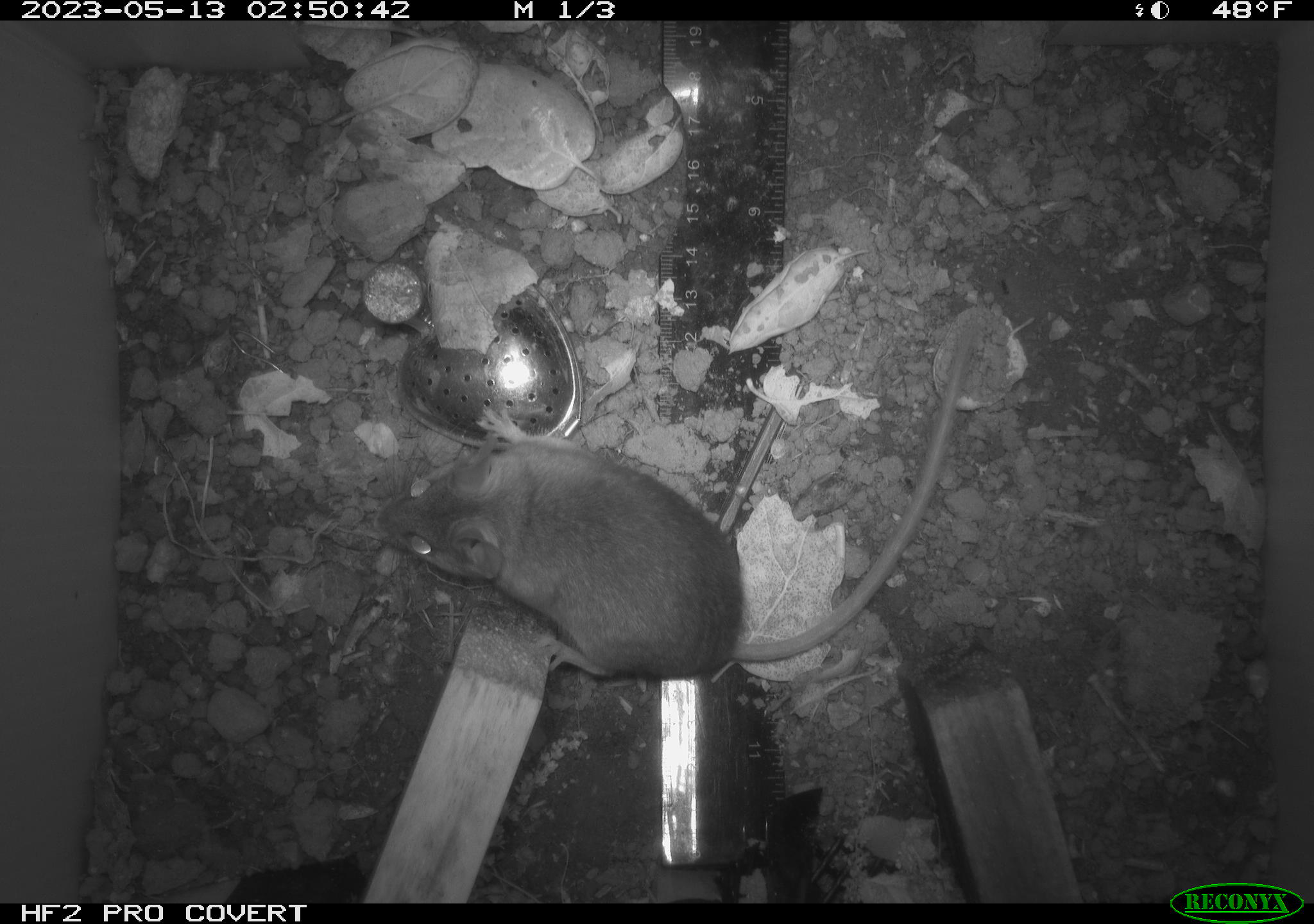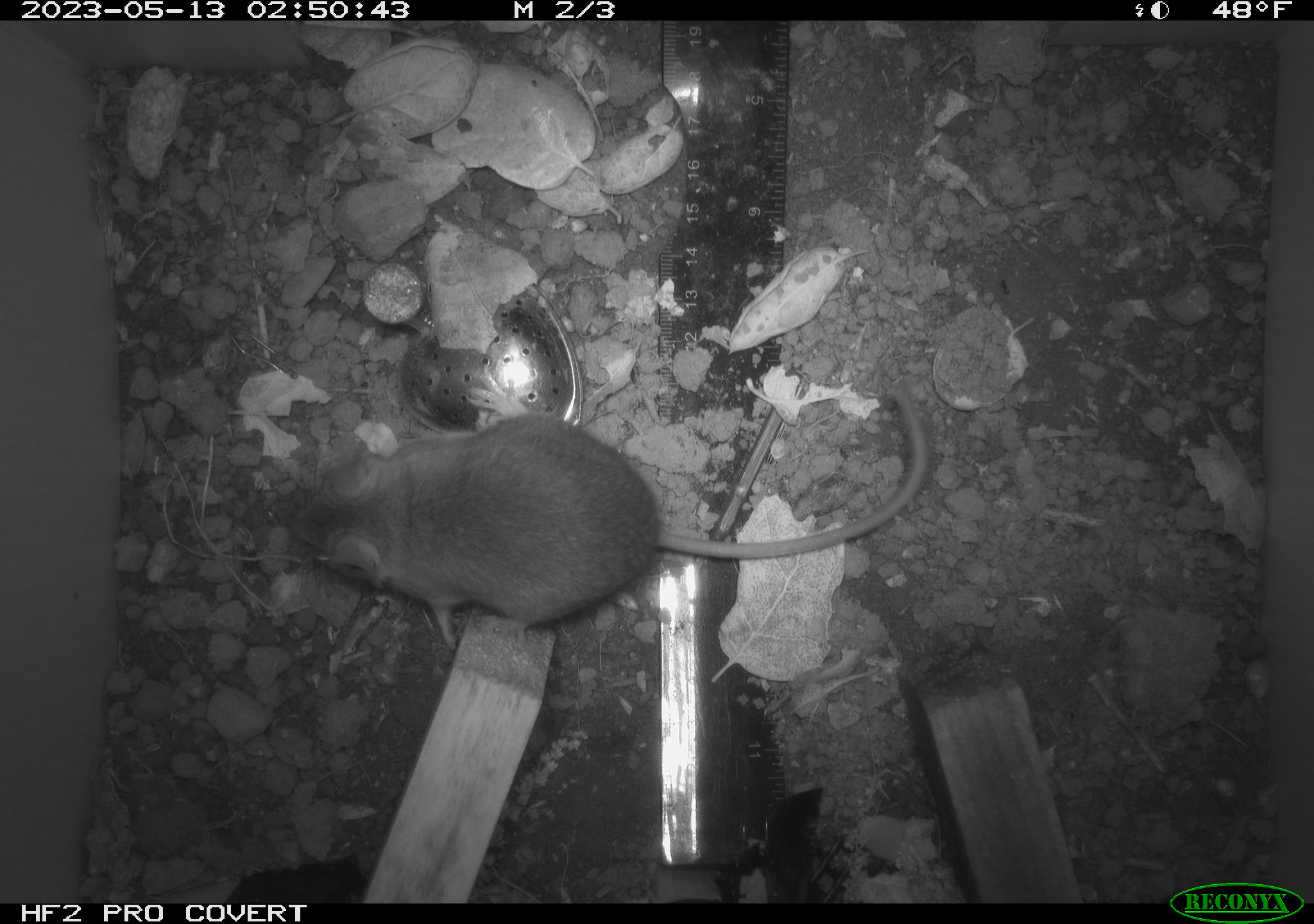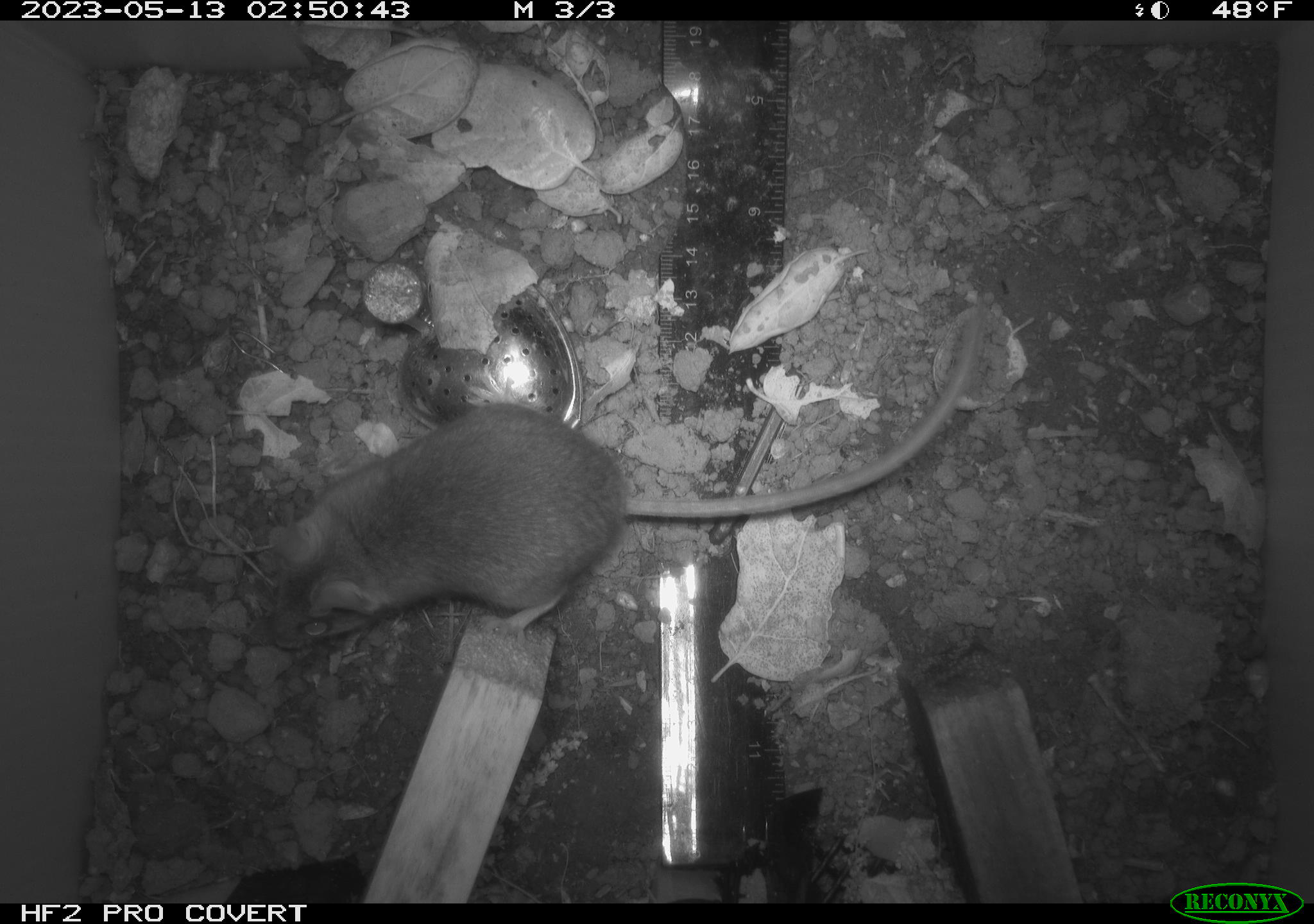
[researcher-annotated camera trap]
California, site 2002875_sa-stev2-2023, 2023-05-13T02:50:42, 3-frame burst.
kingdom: Animalia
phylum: Chordata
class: Mammalia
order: Rodentia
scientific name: Rodentia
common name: mouse species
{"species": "mouse species (Rodentia)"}